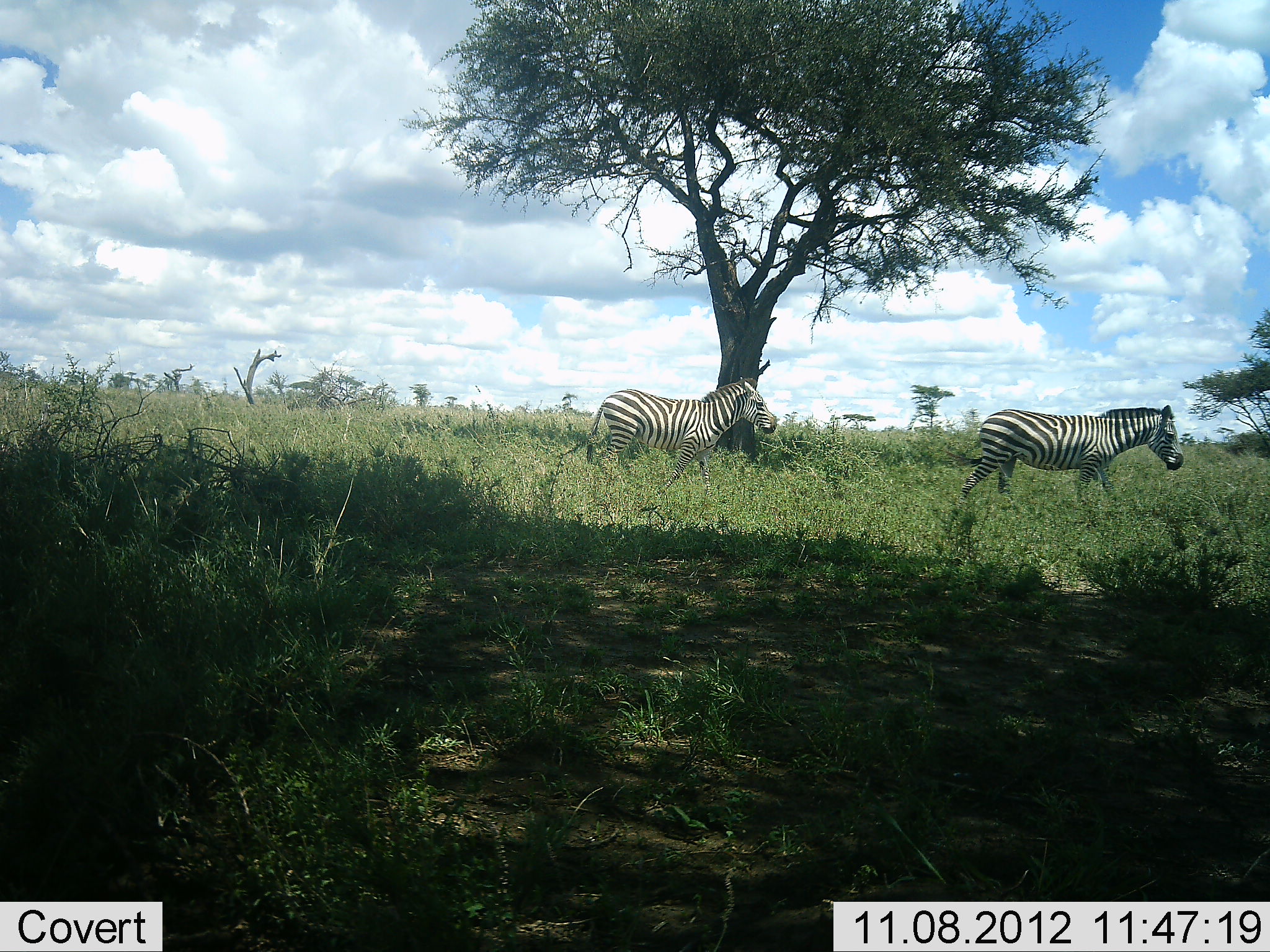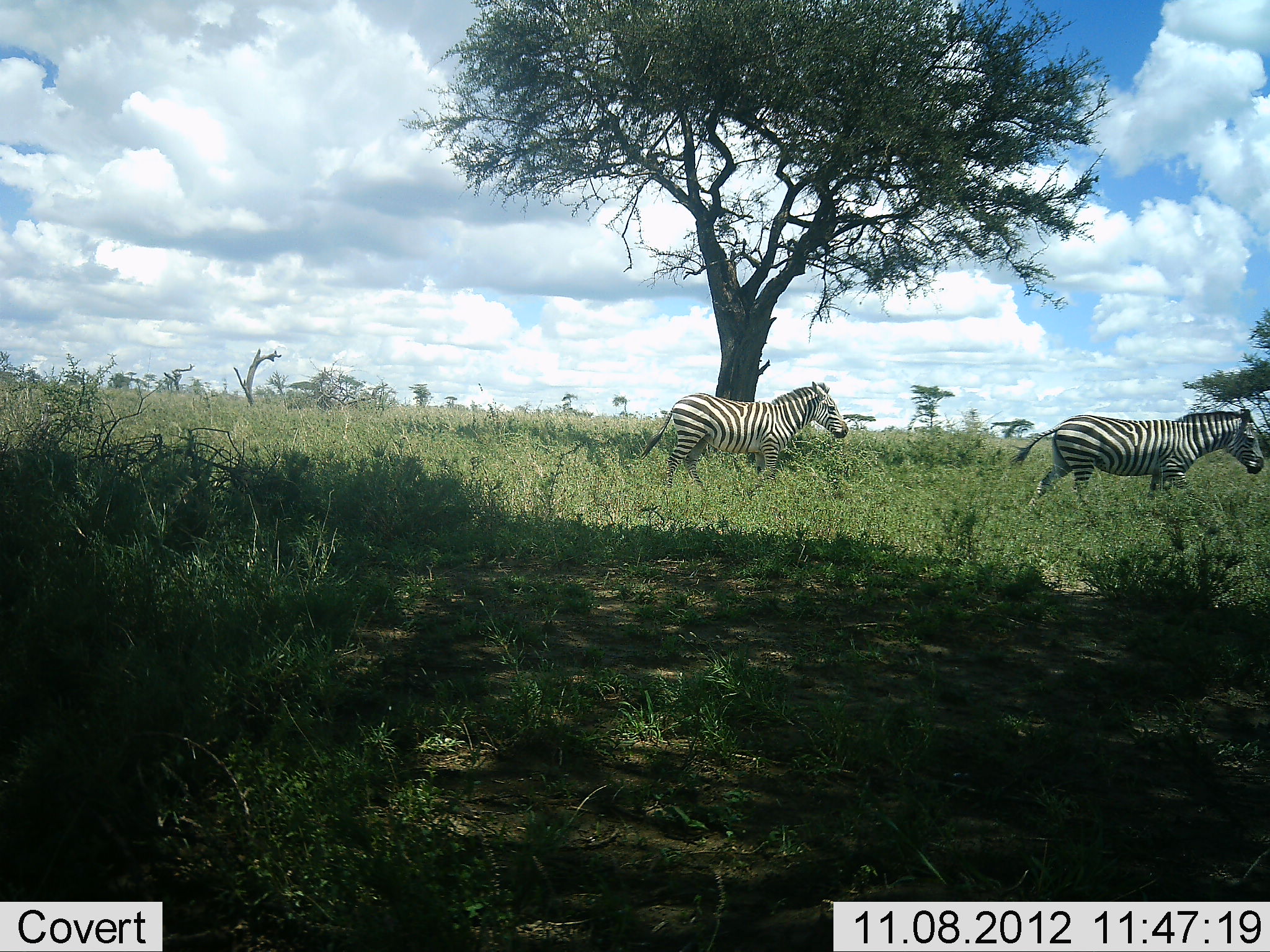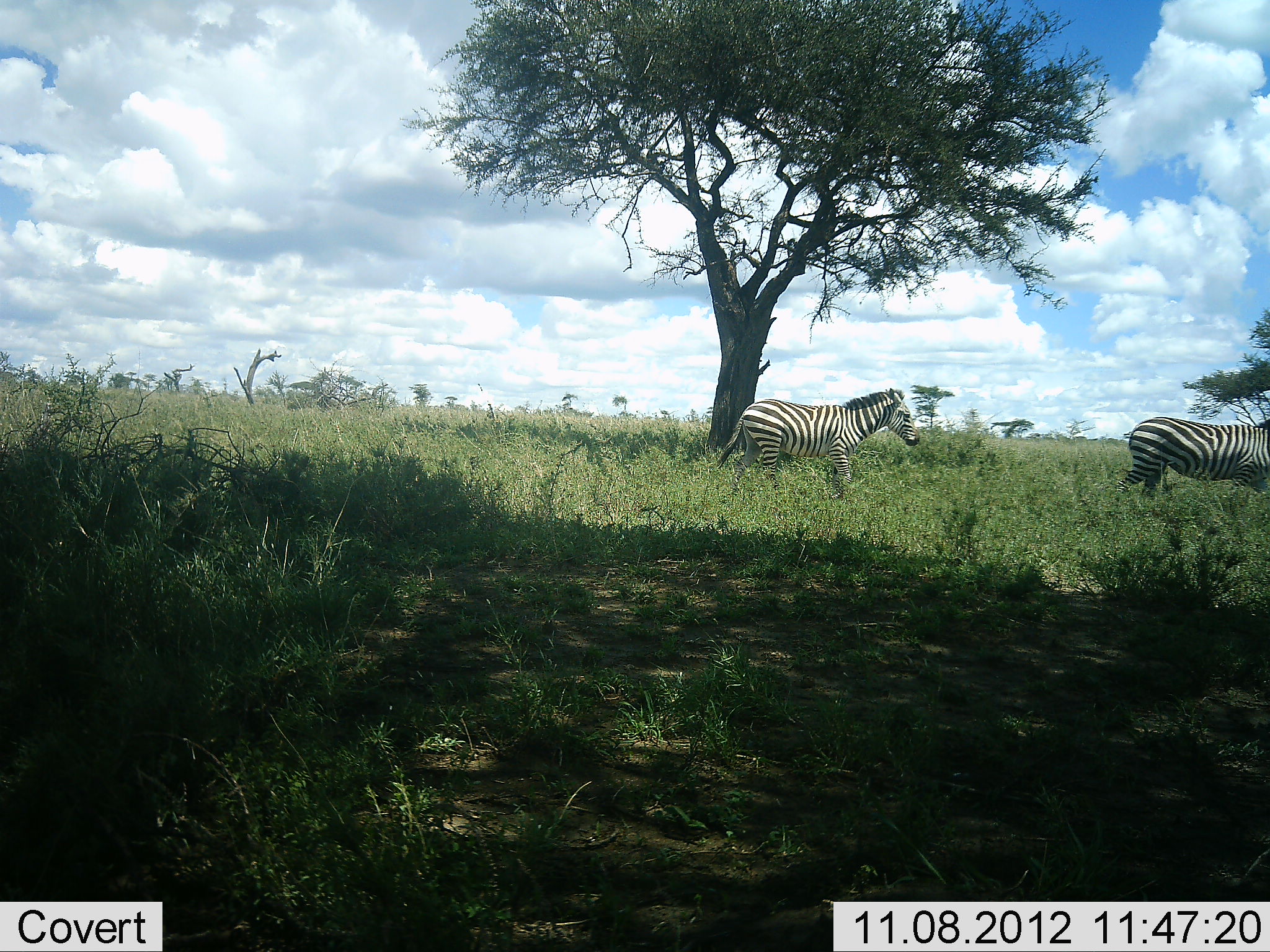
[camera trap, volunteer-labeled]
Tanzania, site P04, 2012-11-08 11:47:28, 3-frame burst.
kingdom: Animalia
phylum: Chordata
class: Mammalia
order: Perissodactyla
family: Equidae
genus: Equus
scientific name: Equus quagga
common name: plains zebra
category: zebra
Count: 2.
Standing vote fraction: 0%.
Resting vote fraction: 0%.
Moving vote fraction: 100%.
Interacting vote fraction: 0%.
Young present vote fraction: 0%.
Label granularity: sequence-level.